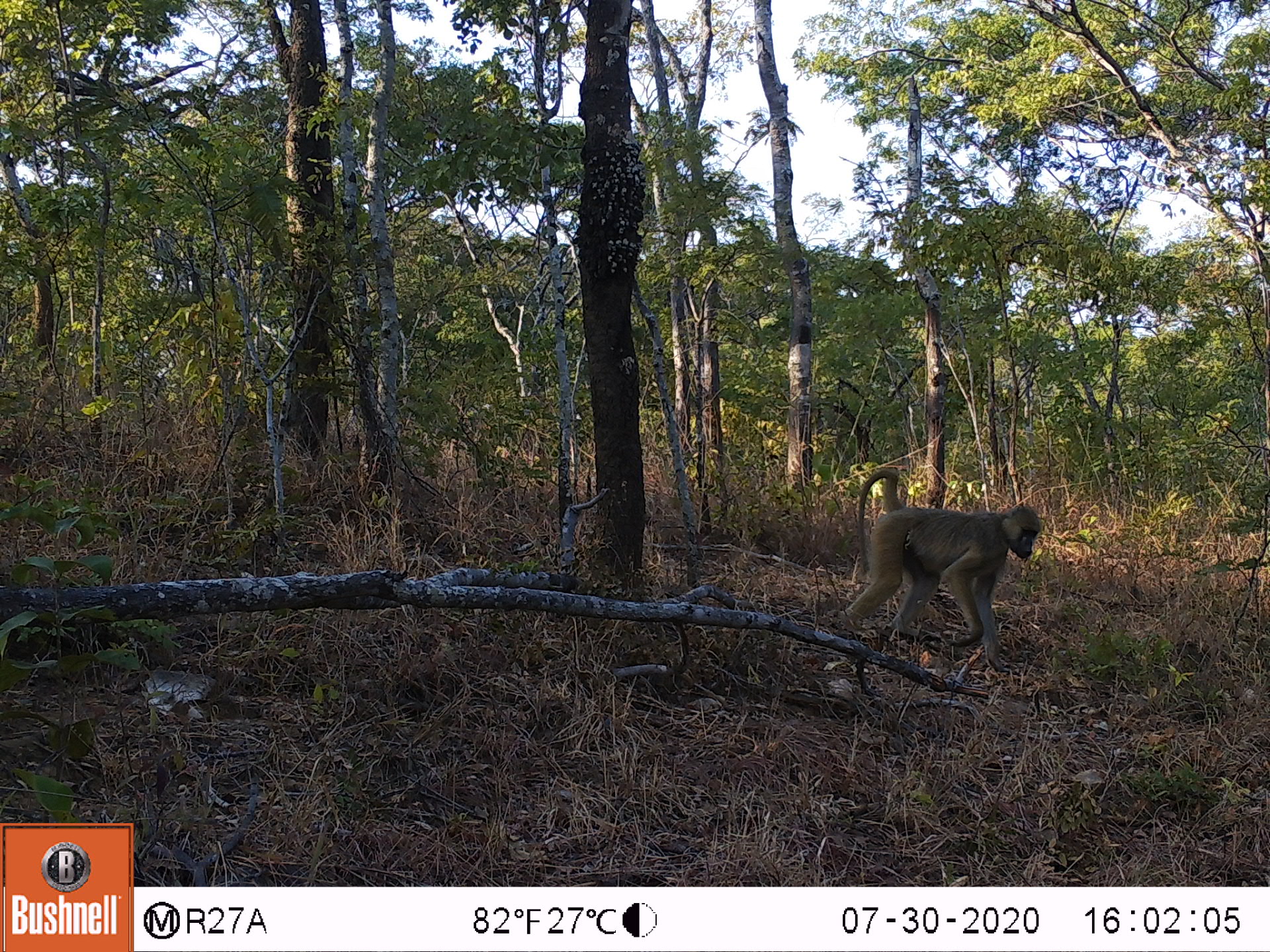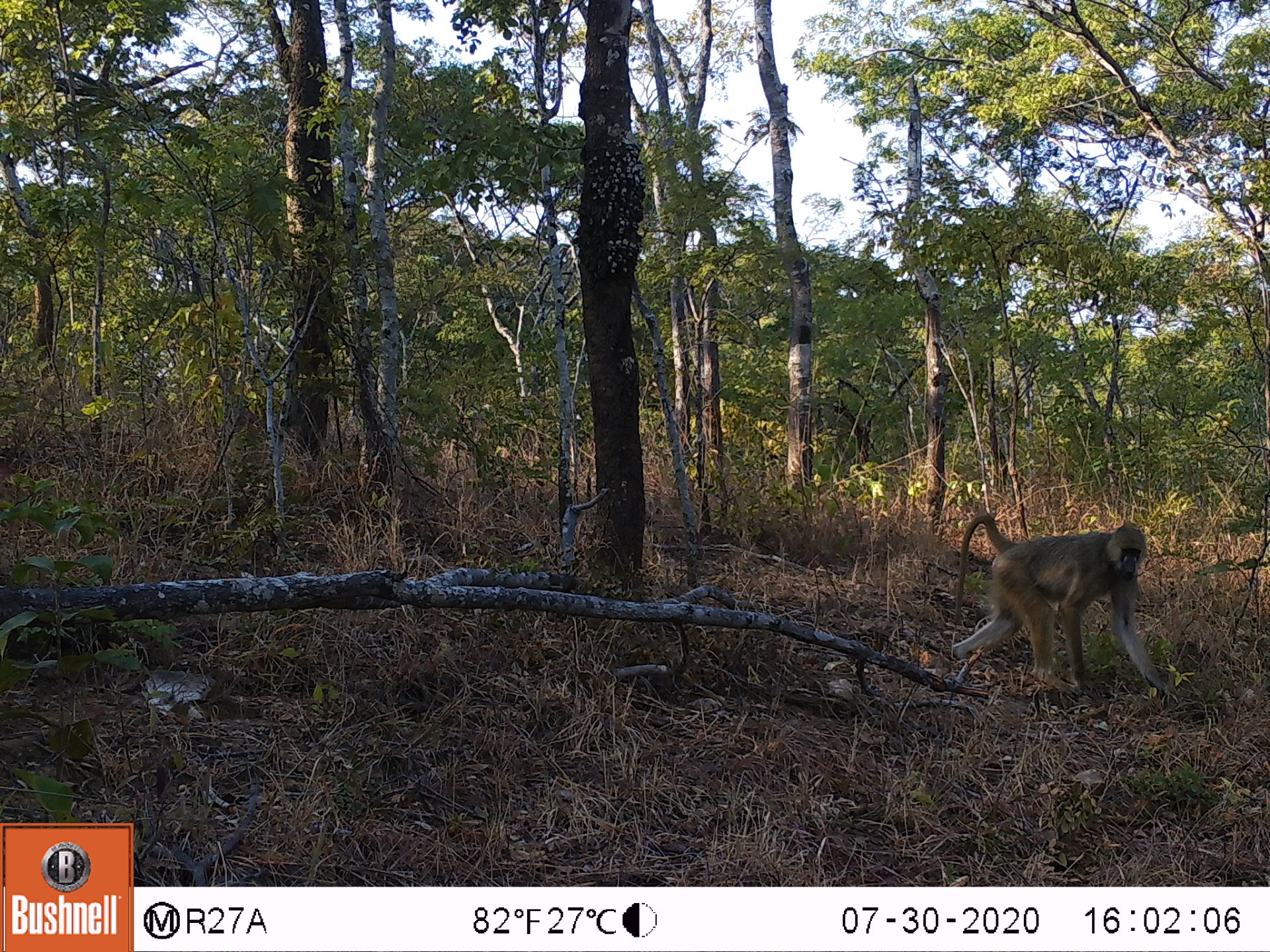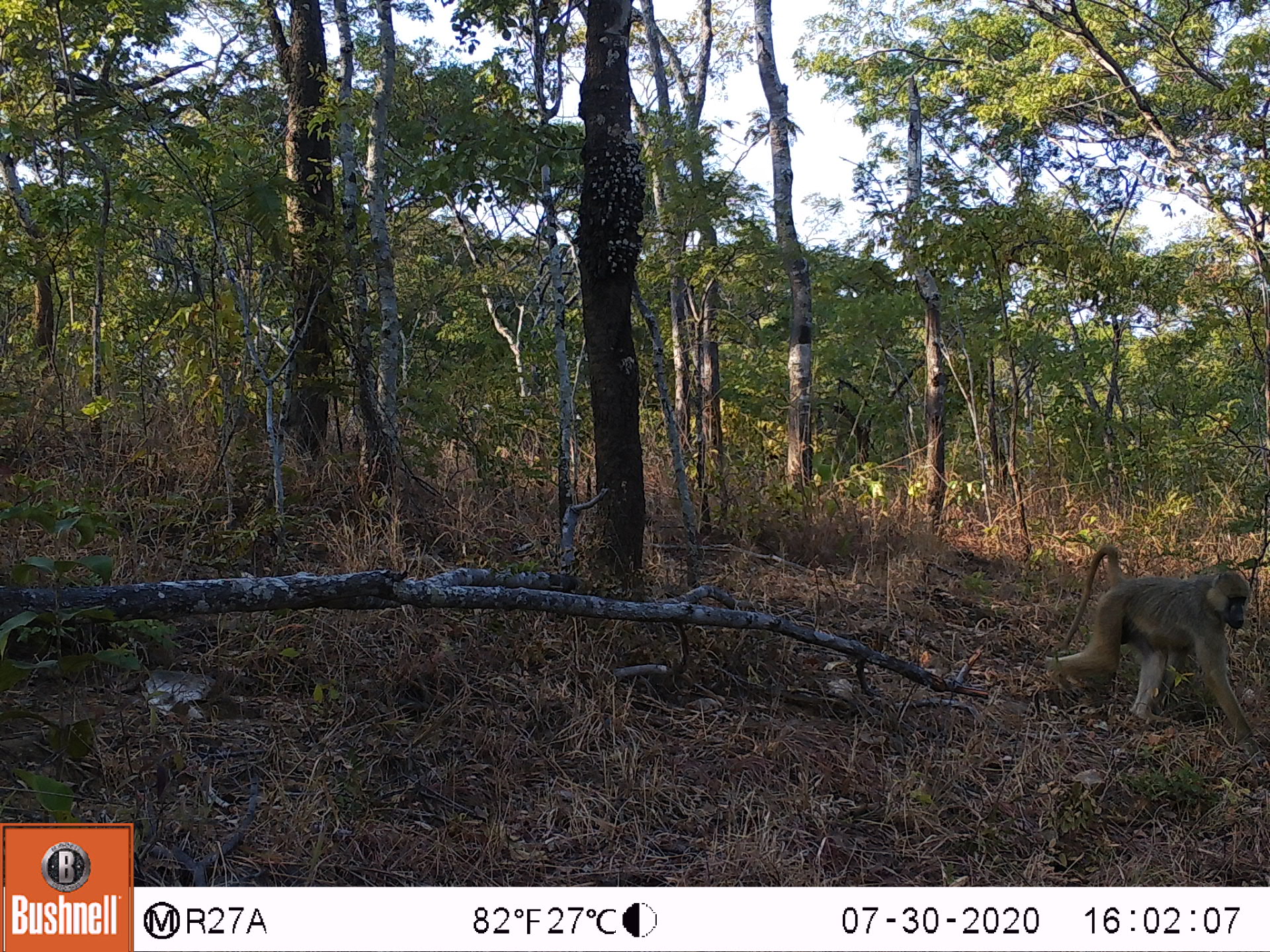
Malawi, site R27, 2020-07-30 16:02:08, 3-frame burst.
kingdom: Animalia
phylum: Chordata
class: Mammalia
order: Primates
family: Cercopithecidae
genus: Papio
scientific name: Papio cynocephalus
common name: yellow baboon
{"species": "yellow baboon (Papio cynocephalus)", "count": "1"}